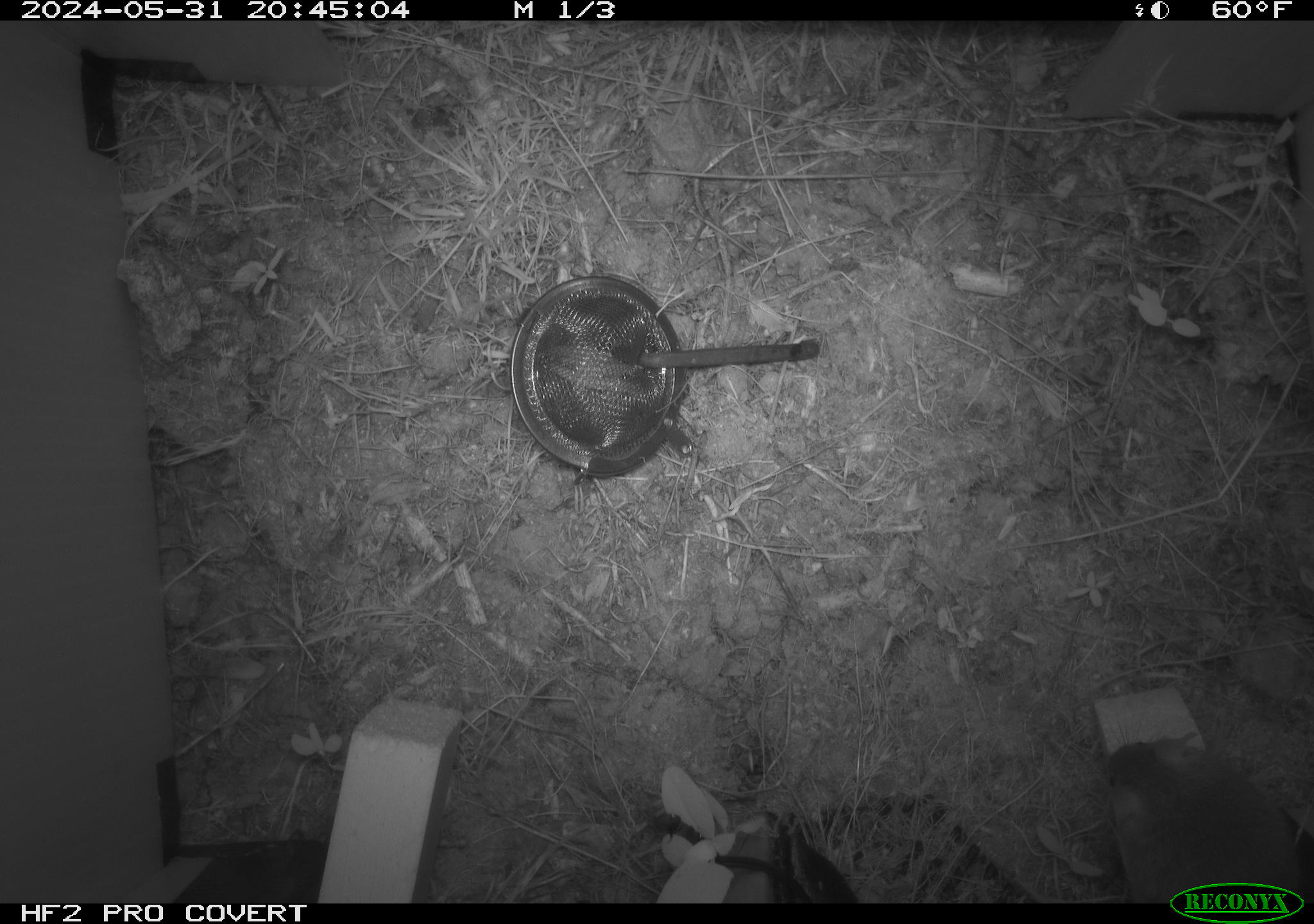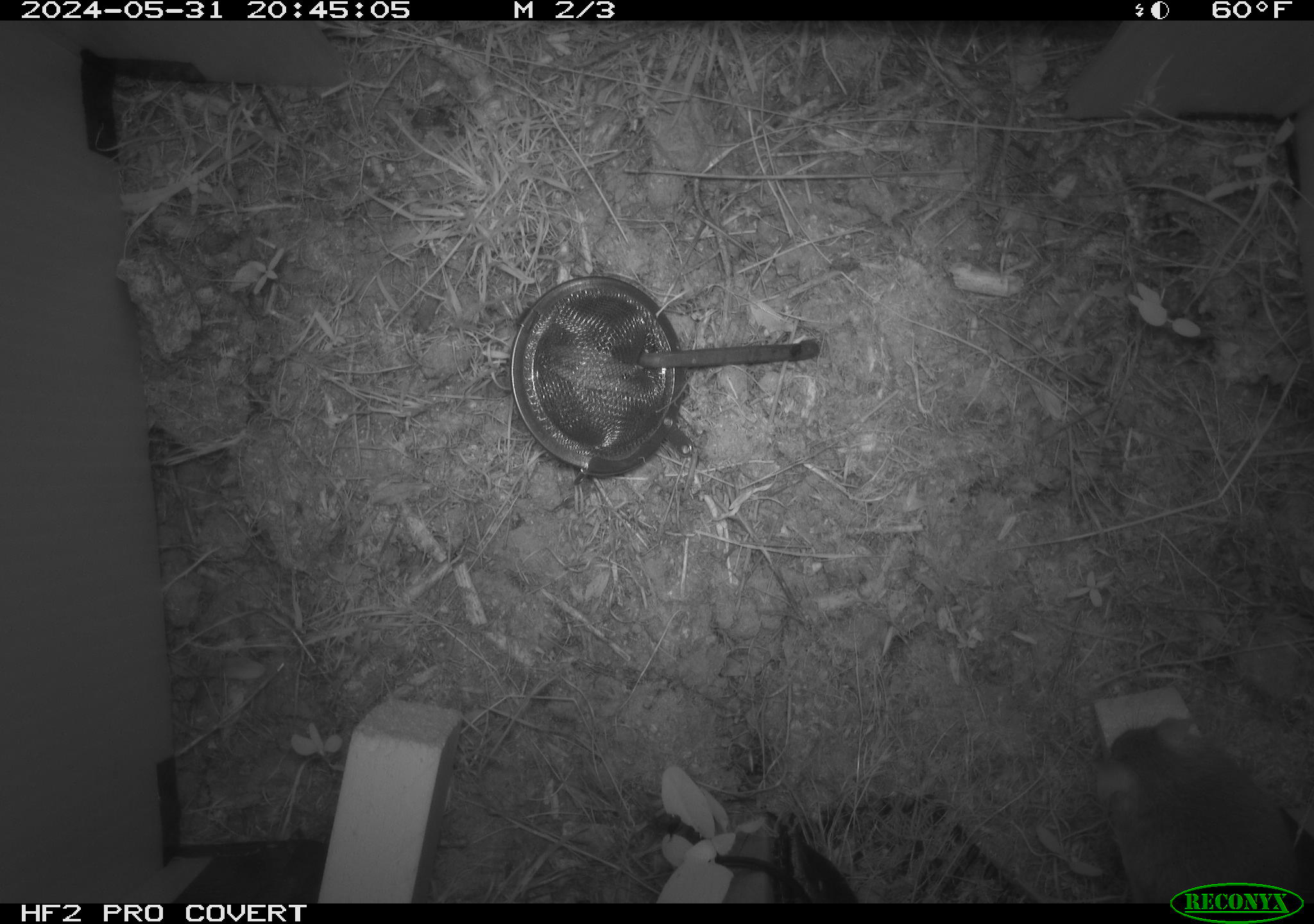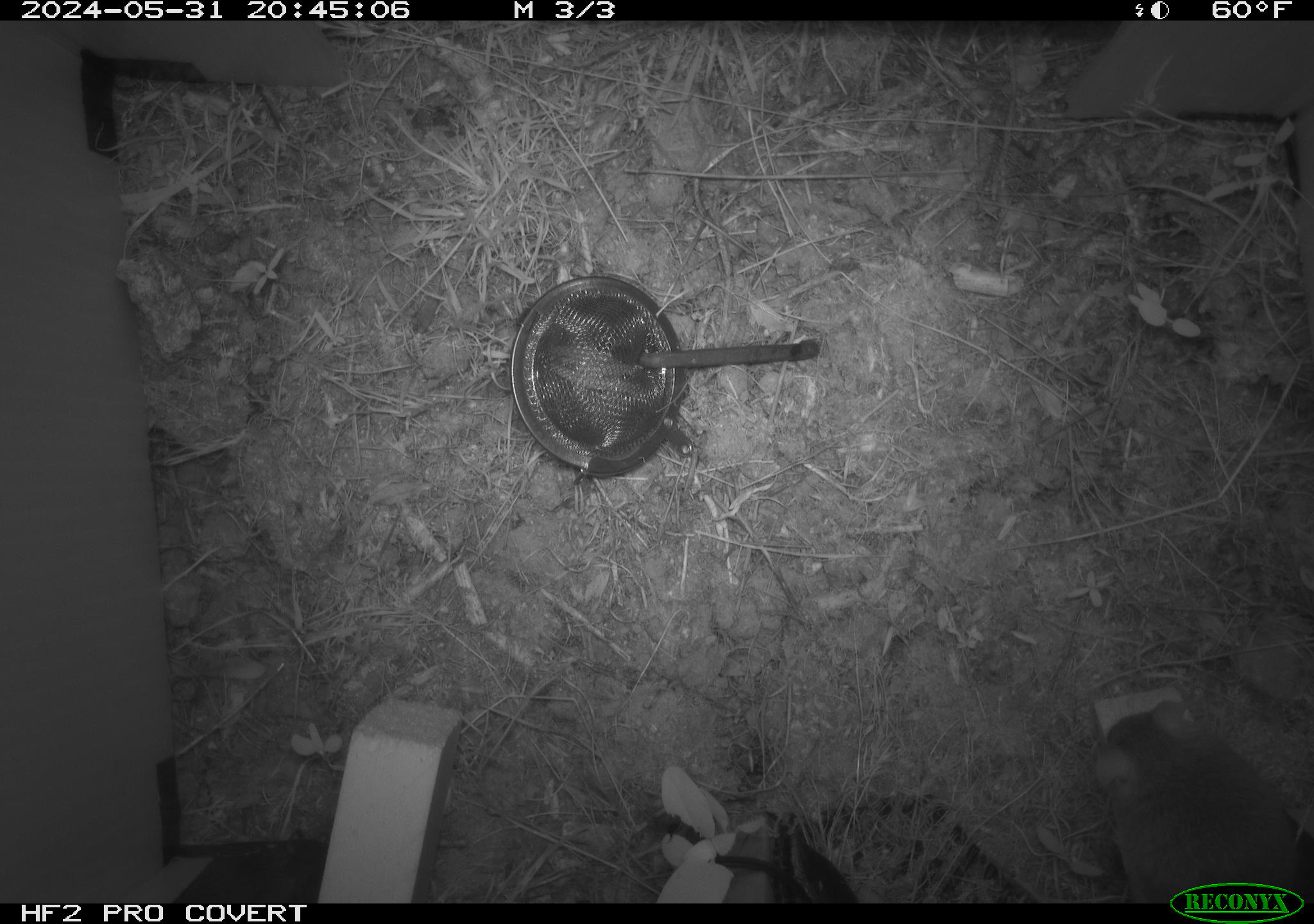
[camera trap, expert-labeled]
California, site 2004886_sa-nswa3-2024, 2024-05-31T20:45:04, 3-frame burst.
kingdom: Animalia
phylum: Chordata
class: Mammalia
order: Rodentia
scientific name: Rodentia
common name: rodent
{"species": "rodent (Rodentia)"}